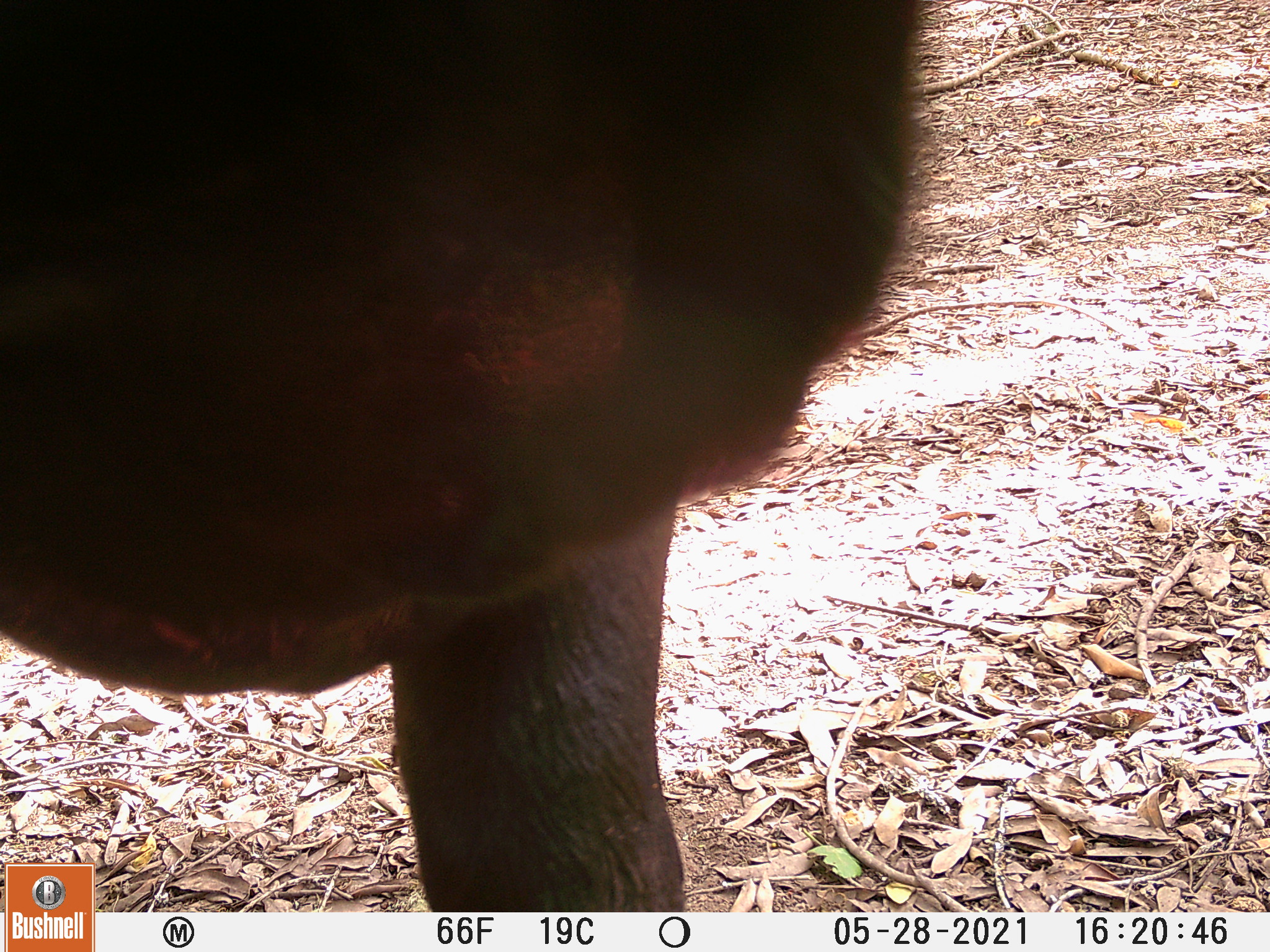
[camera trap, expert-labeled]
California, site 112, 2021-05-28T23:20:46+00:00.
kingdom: Animalia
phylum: Chordata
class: Mammalia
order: Artiodactyla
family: Bovidae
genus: Bos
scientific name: Bos taurus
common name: domestic cattle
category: cattle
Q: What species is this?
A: Cattle (domestic cattle) (Bos taurus).